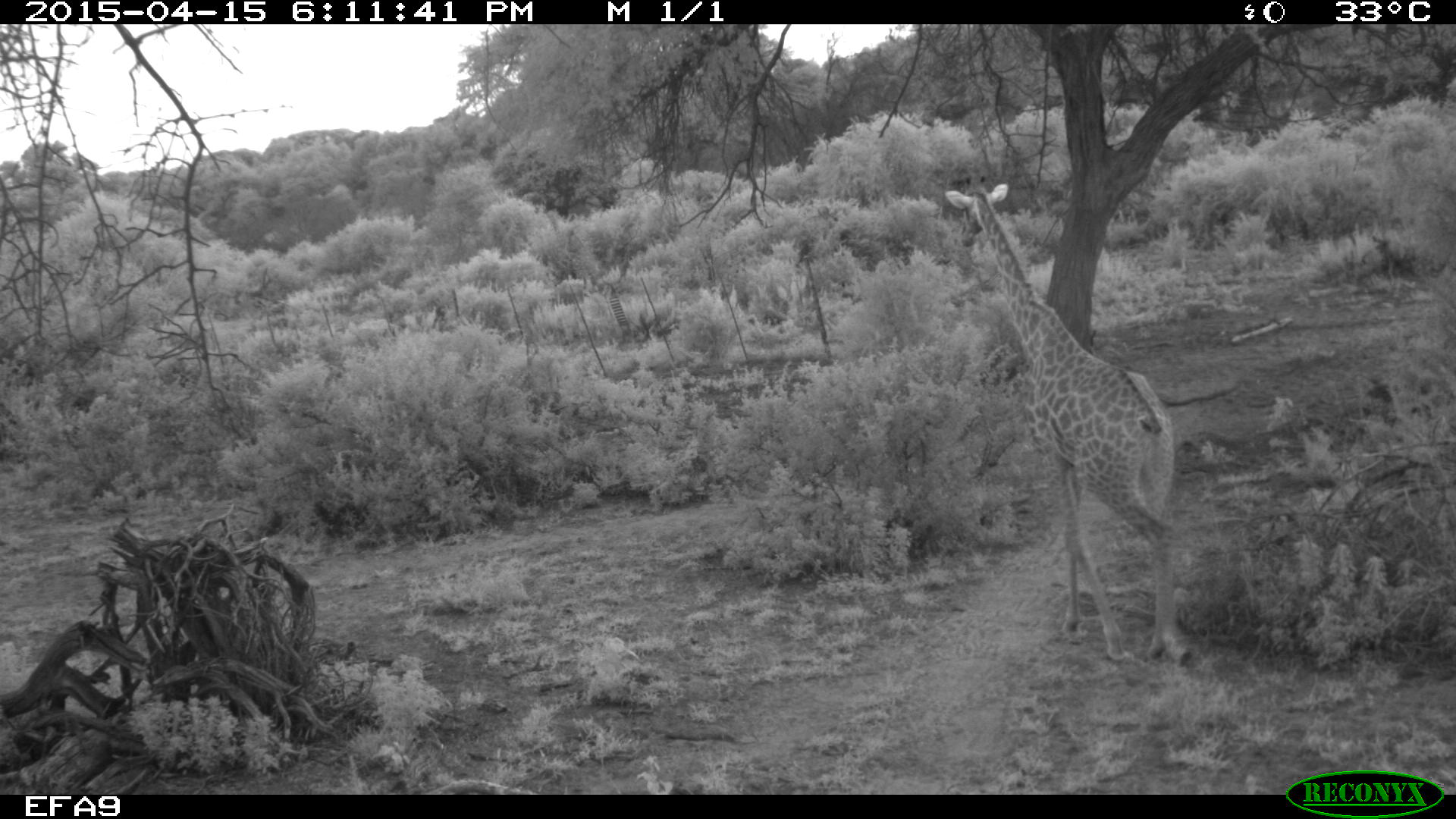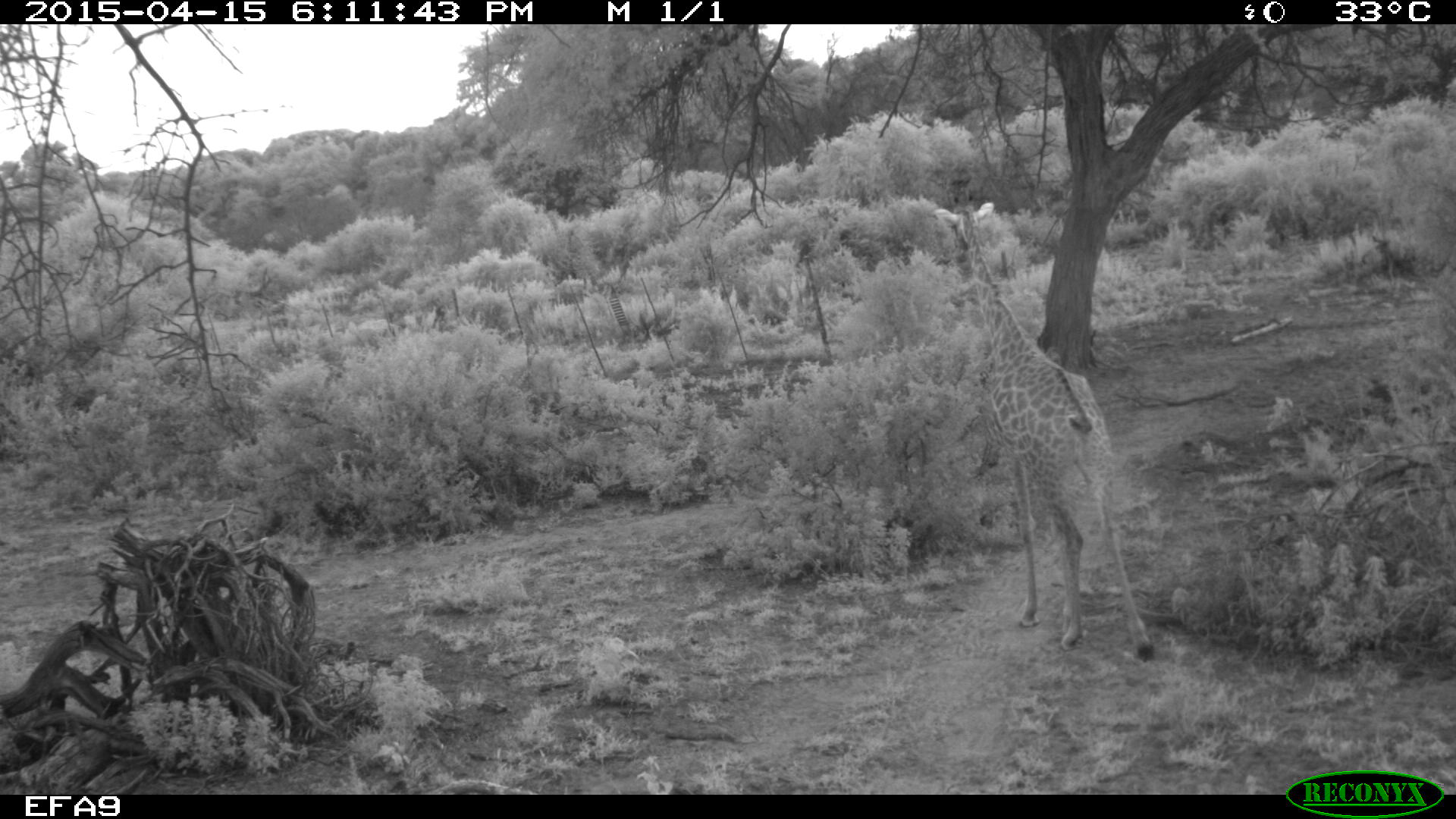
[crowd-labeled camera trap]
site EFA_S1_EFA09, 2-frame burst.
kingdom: Animalia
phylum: Chordata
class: Mammalia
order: Artiodactyla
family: Giraffidae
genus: Giraffa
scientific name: Giraffa camelopardalis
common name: giraffe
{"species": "giraffe (Giraffa camelopardalis)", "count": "1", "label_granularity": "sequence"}